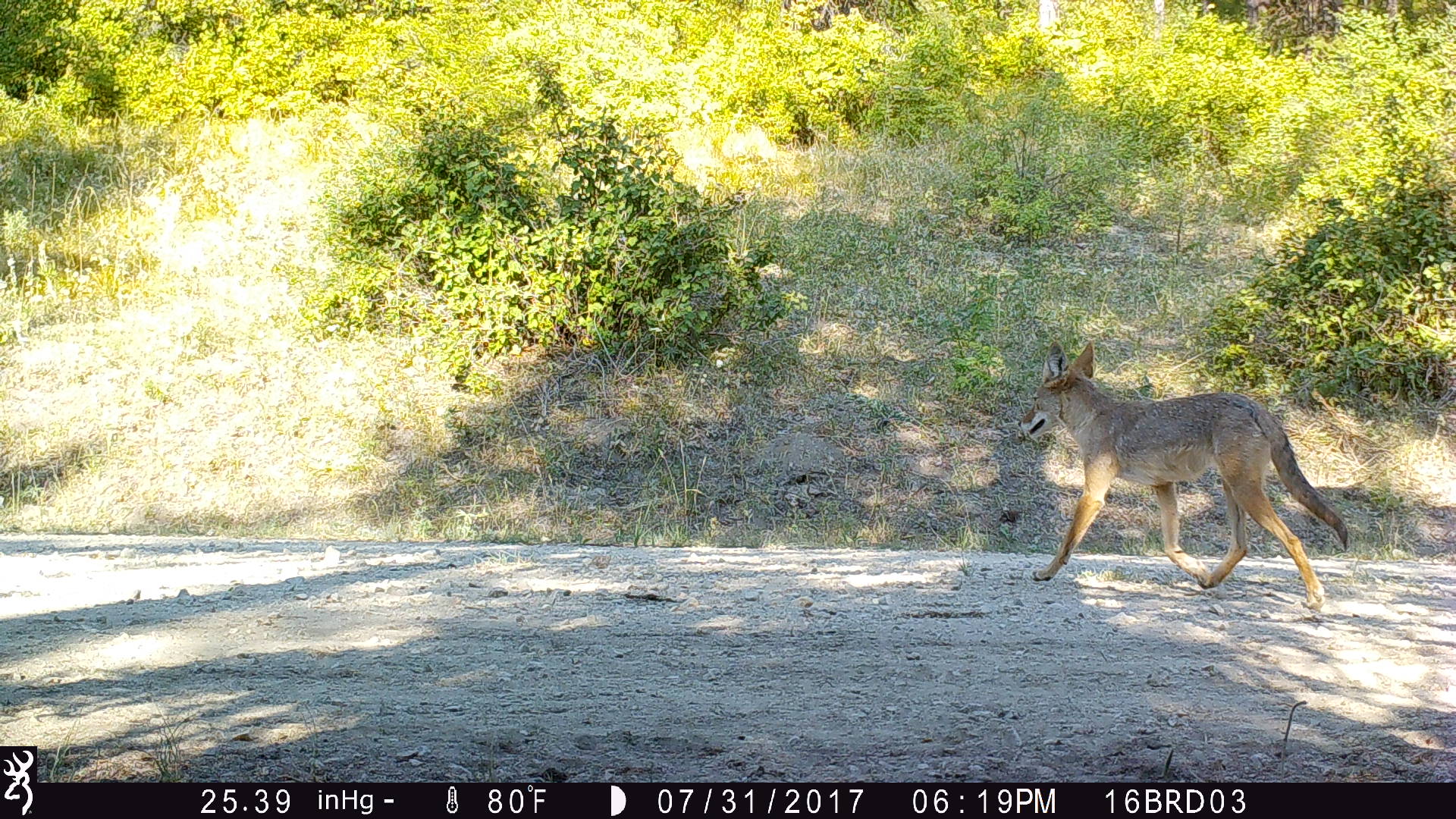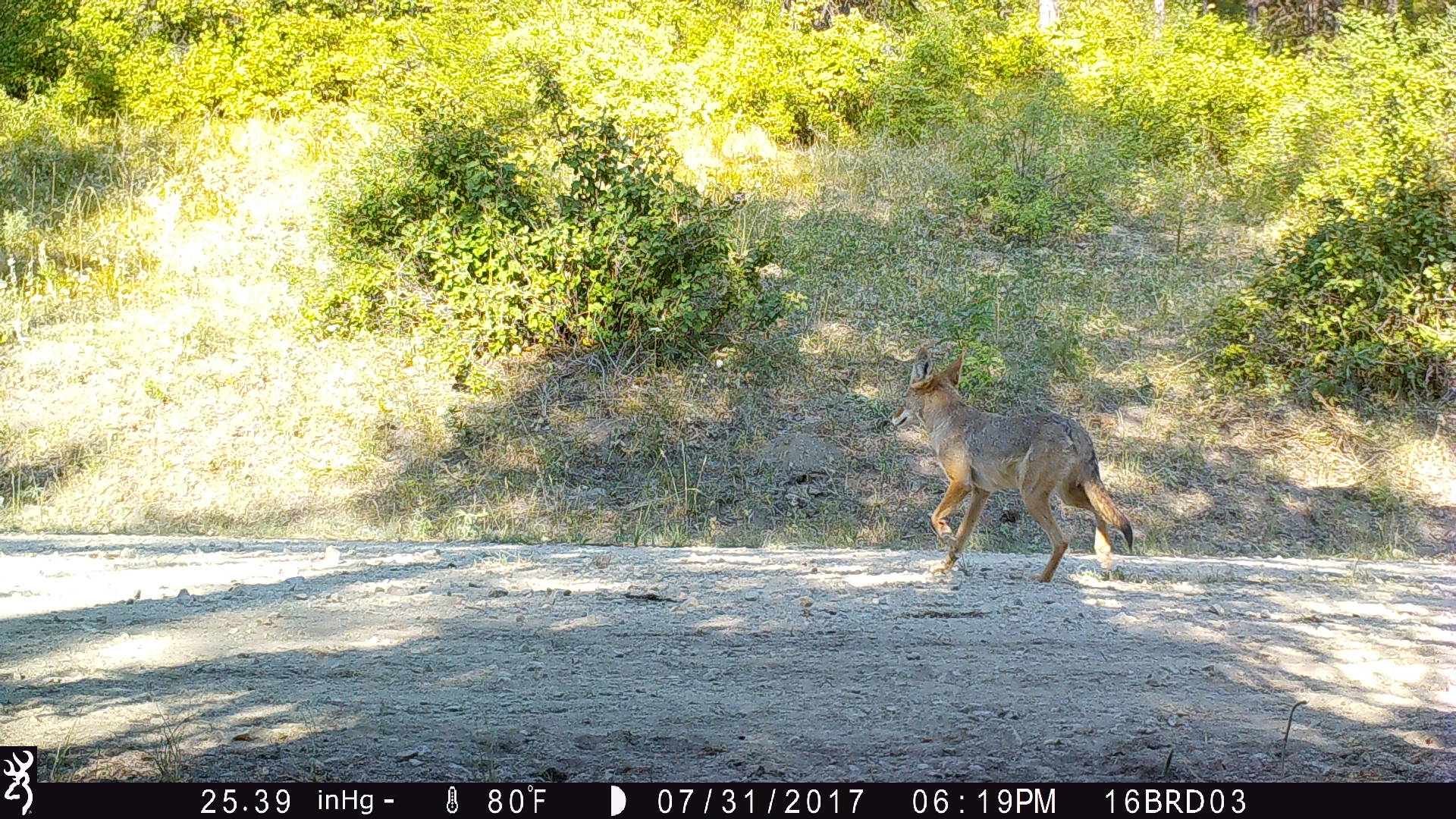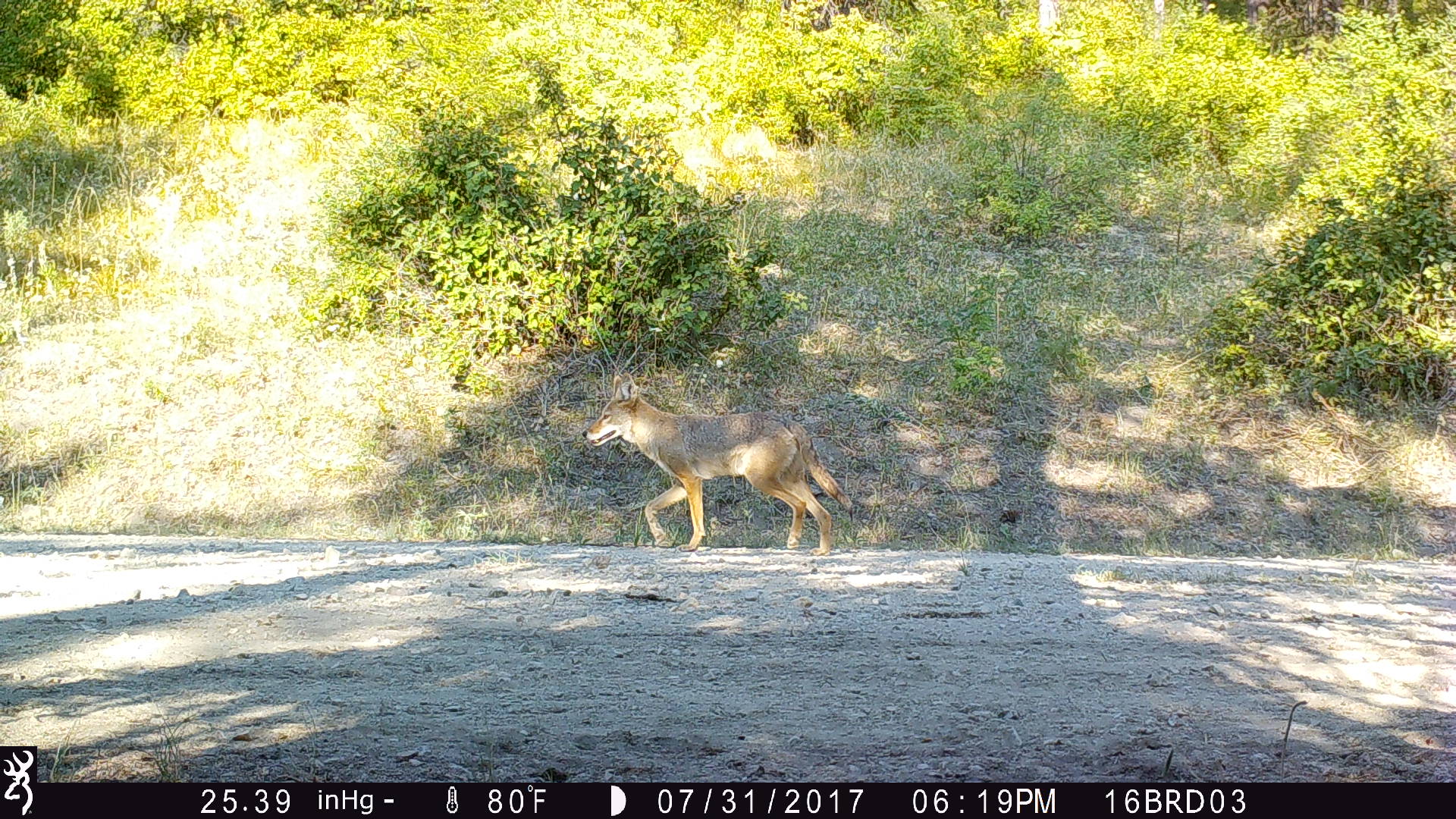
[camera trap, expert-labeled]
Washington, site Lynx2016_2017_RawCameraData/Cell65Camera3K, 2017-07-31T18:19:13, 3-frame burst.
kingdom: Animalia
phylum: Chordata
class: Mammalia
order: Carnivora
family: Canidae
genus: Canis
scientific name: Canis latrans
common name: coyote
Canis latrans (coyote). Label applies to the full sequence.